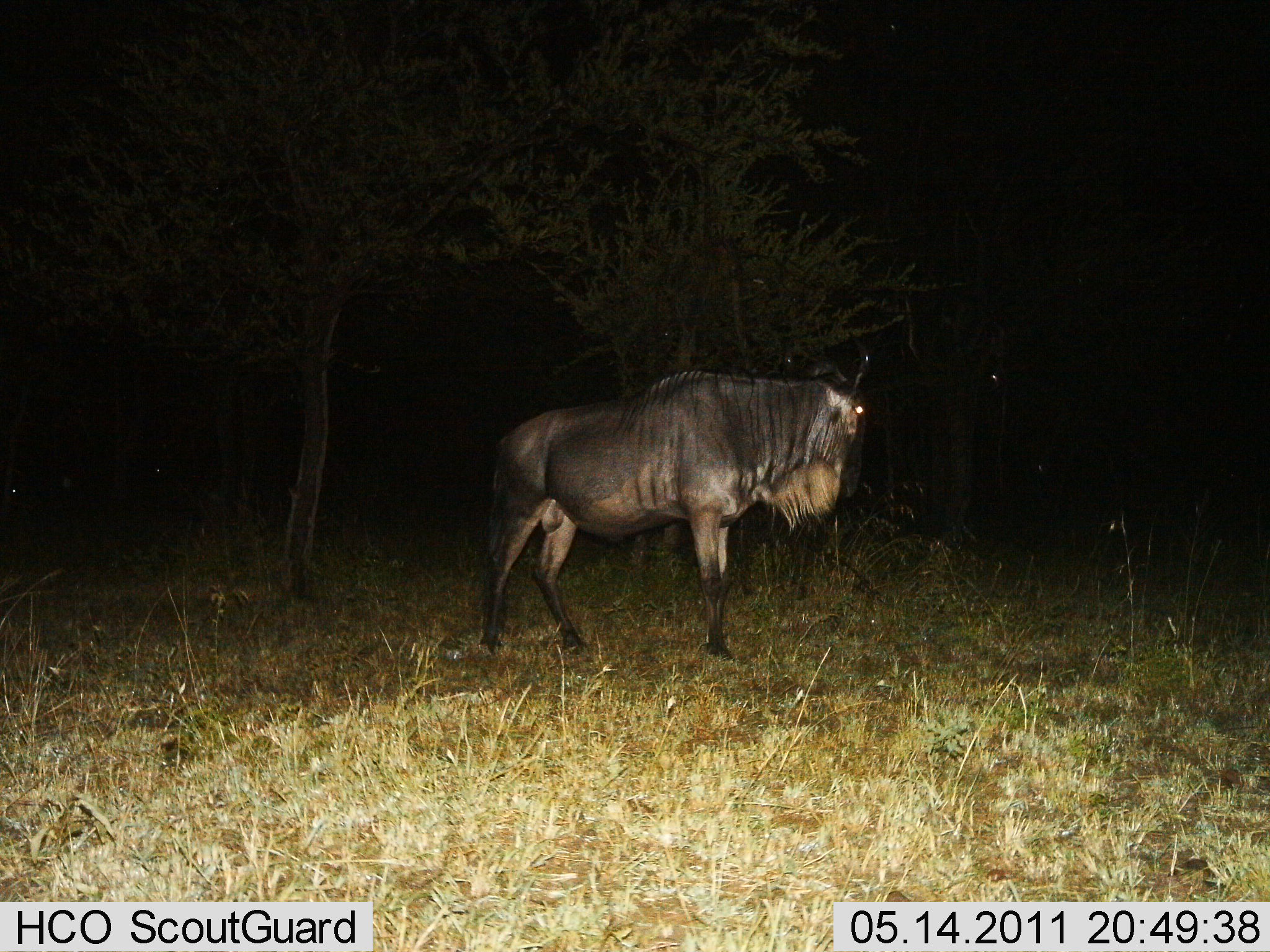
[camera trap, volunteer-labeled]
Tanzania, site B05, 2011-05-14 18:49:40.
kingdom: Animalia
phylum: Chordata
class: Mammalia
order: Artiodactyla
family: Bovidae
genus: Connochaetes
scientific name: Connochaetes taurinus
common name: blue wildebeest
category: wildebeest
Wildebeest (blue wildebeest) (Connochaetes taurinus), count 1. Behavior (volunteer vote fractions): standing 100%, resting 8%, moving 0%, interacting 0%. Young present (vote fraction): 0%. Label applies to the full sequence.